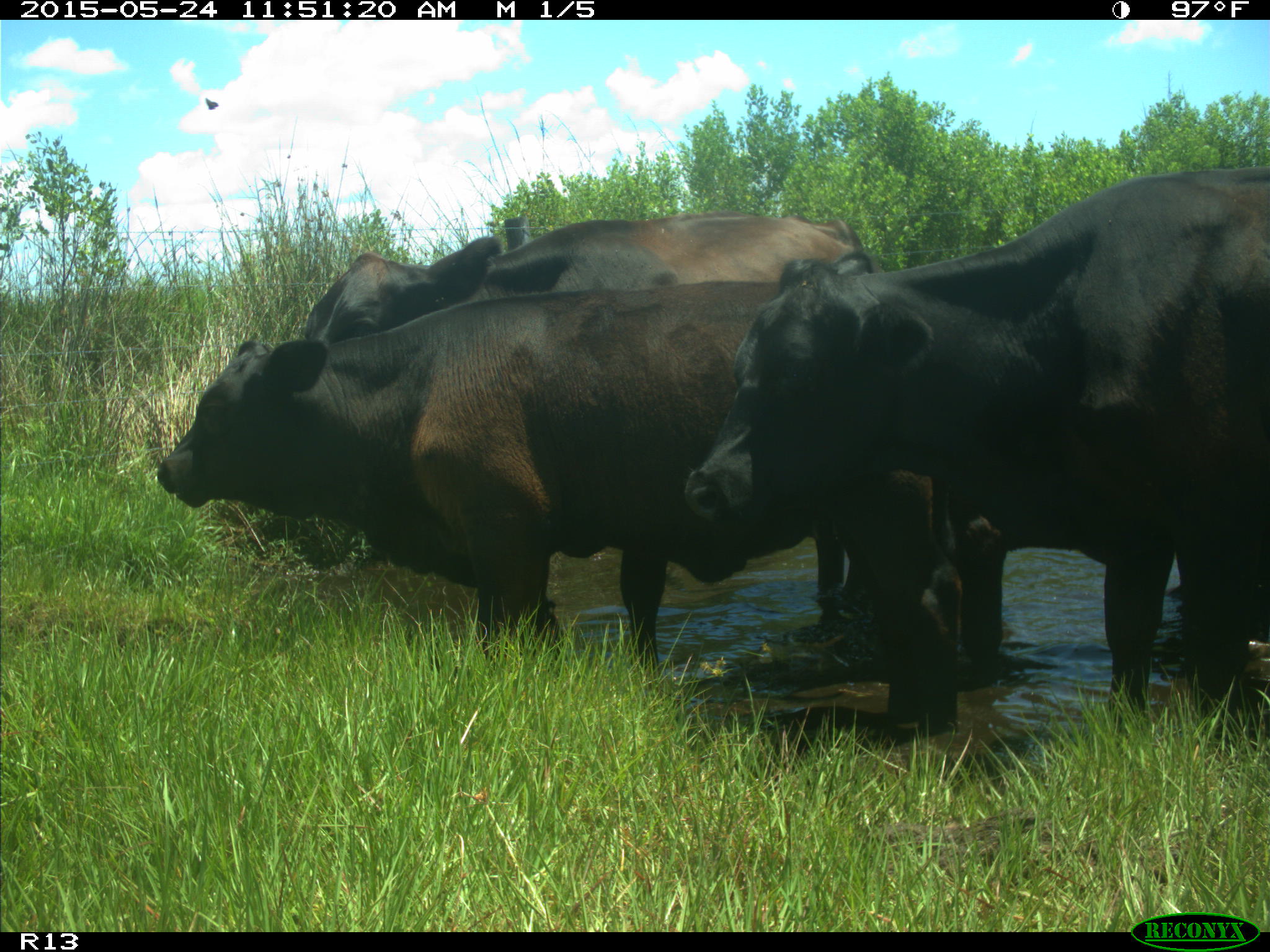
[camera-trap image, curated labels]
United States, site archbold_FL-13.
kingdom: Animalia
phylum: Chordata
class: Mammalia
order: Artiodactyla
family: Bovidae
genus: Bos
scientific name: Bos taurus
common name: domestic cow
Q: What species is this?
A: Bos taurus (domestic cow).